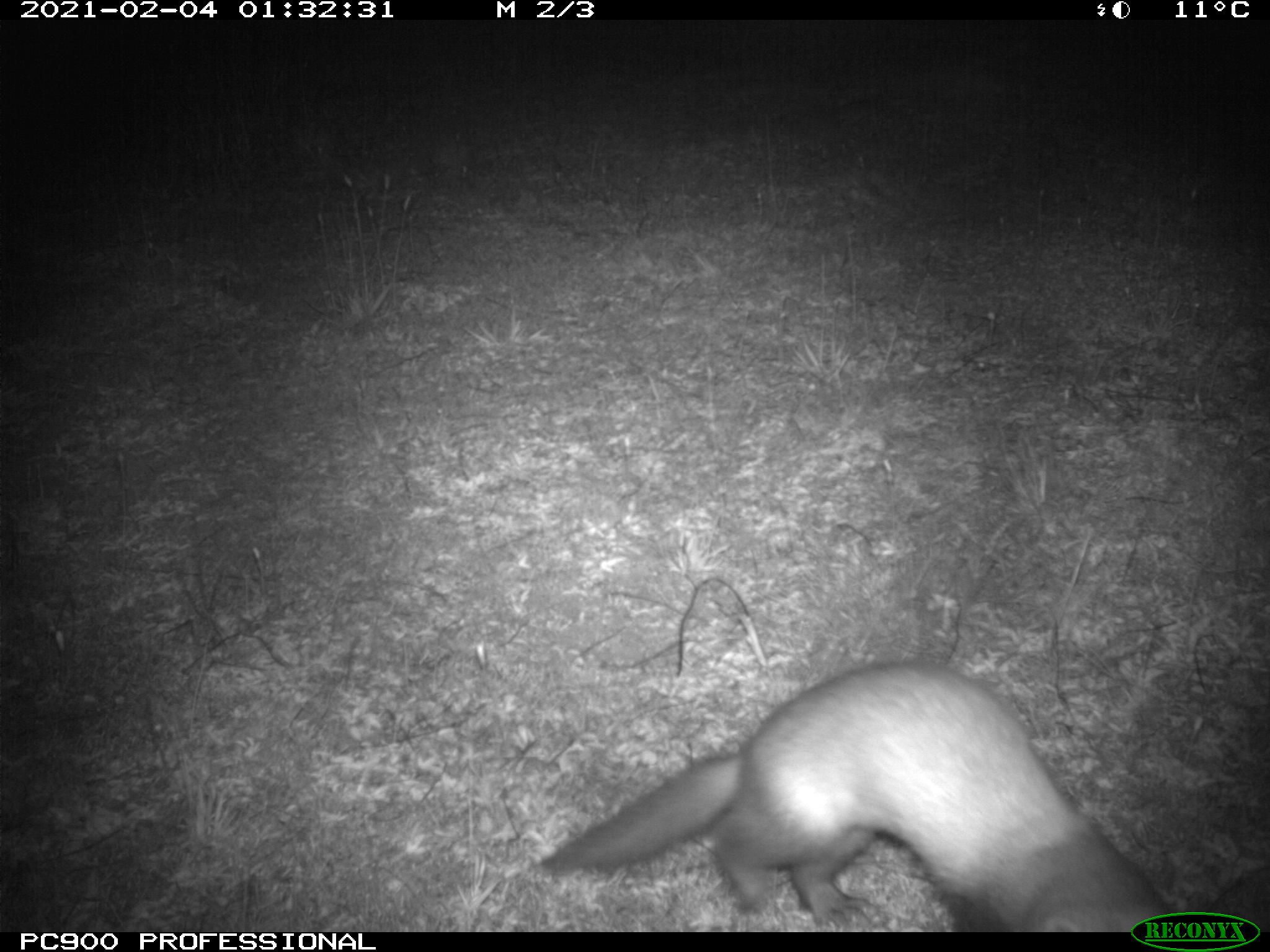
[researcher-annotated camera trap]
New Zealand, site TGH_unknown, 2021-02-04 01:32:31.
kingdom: Animalia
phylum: Chordata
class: Mammalia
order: Carnivora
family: Mustelidae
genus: Mustela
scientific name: Mustela furo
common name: ferret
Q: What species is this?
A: Ferret (Mustela furo).